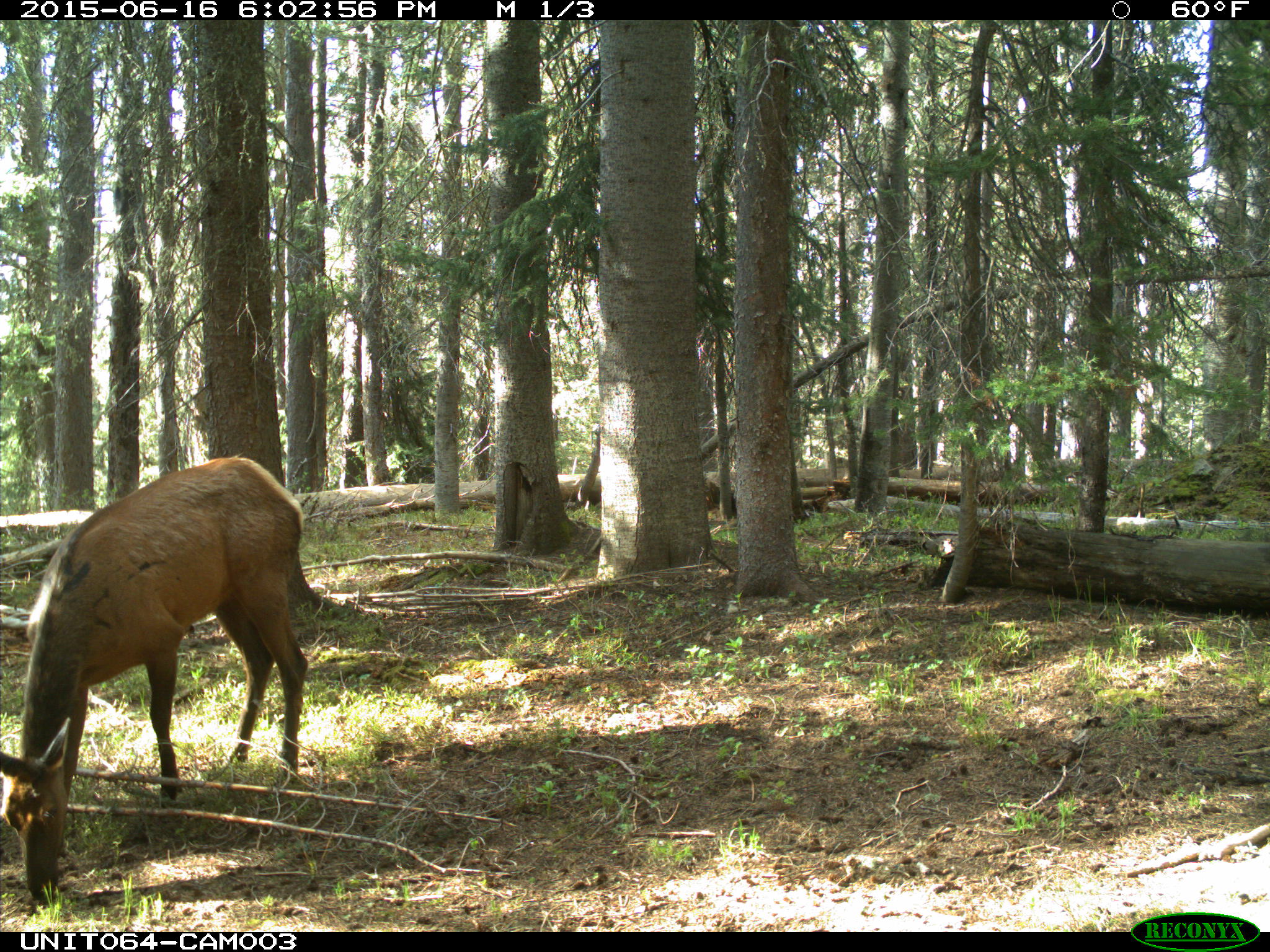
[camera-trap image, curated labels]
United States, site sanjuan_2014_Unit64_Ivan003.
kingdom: Animalia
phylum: Chordata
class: Mammalia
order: Artiodactyla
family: Cervidae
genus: Cervus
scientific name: Cervus elaphus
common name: red deer